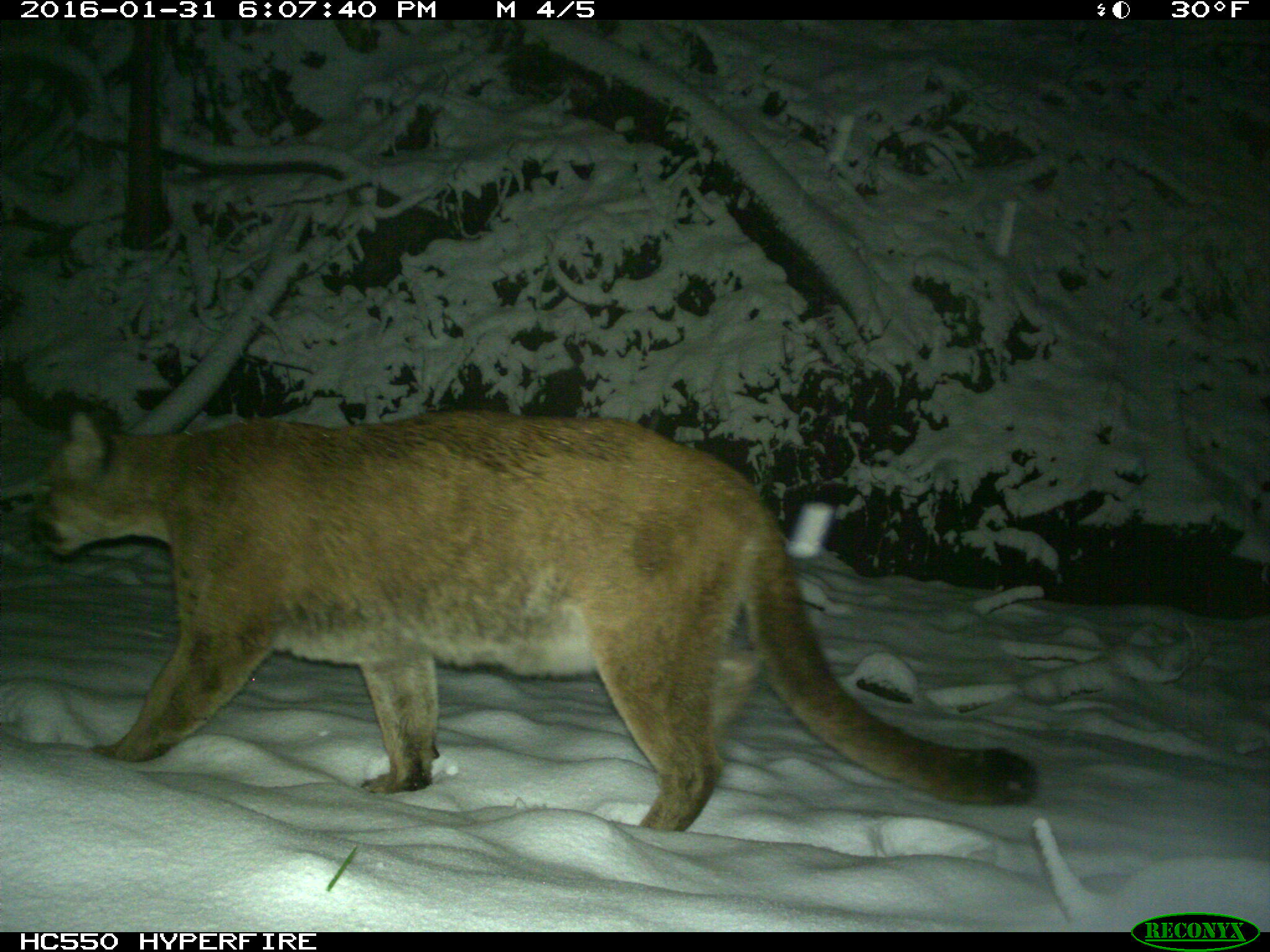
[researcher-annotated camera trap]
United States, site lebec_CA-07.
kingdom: Animalia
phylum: Chordata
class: Mammalia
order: Carnivora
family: Felidae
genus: Puma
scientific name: Puma concolor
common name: mountain lion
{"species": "Puma concolor (mountain lion)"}